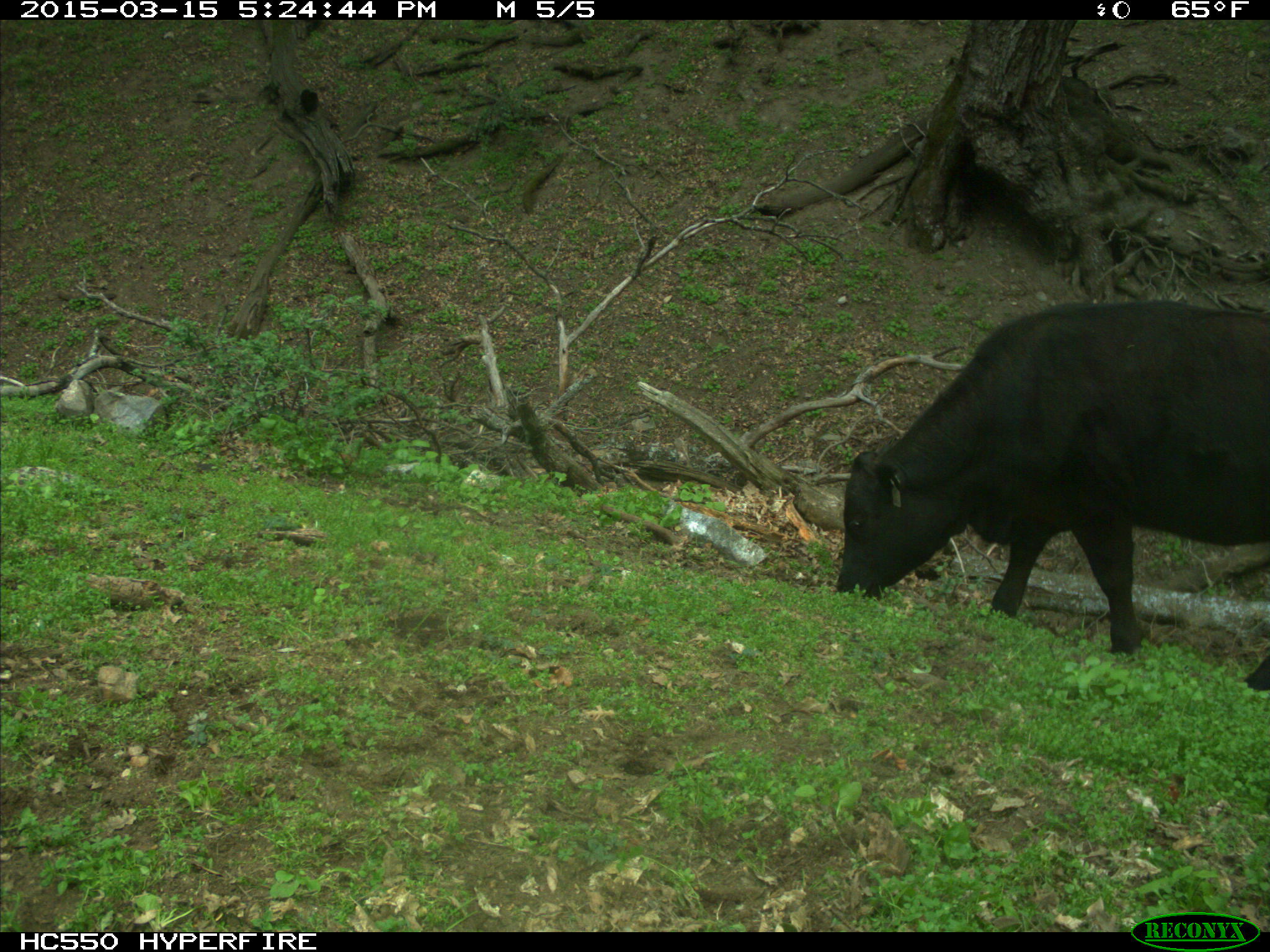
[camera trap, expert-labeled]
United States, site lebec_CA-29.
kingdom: Animalia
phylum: Chordata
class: Mammalia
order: Artiodactyla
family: Bovidae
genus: Bos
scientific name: Bos taurus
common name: domestic cow